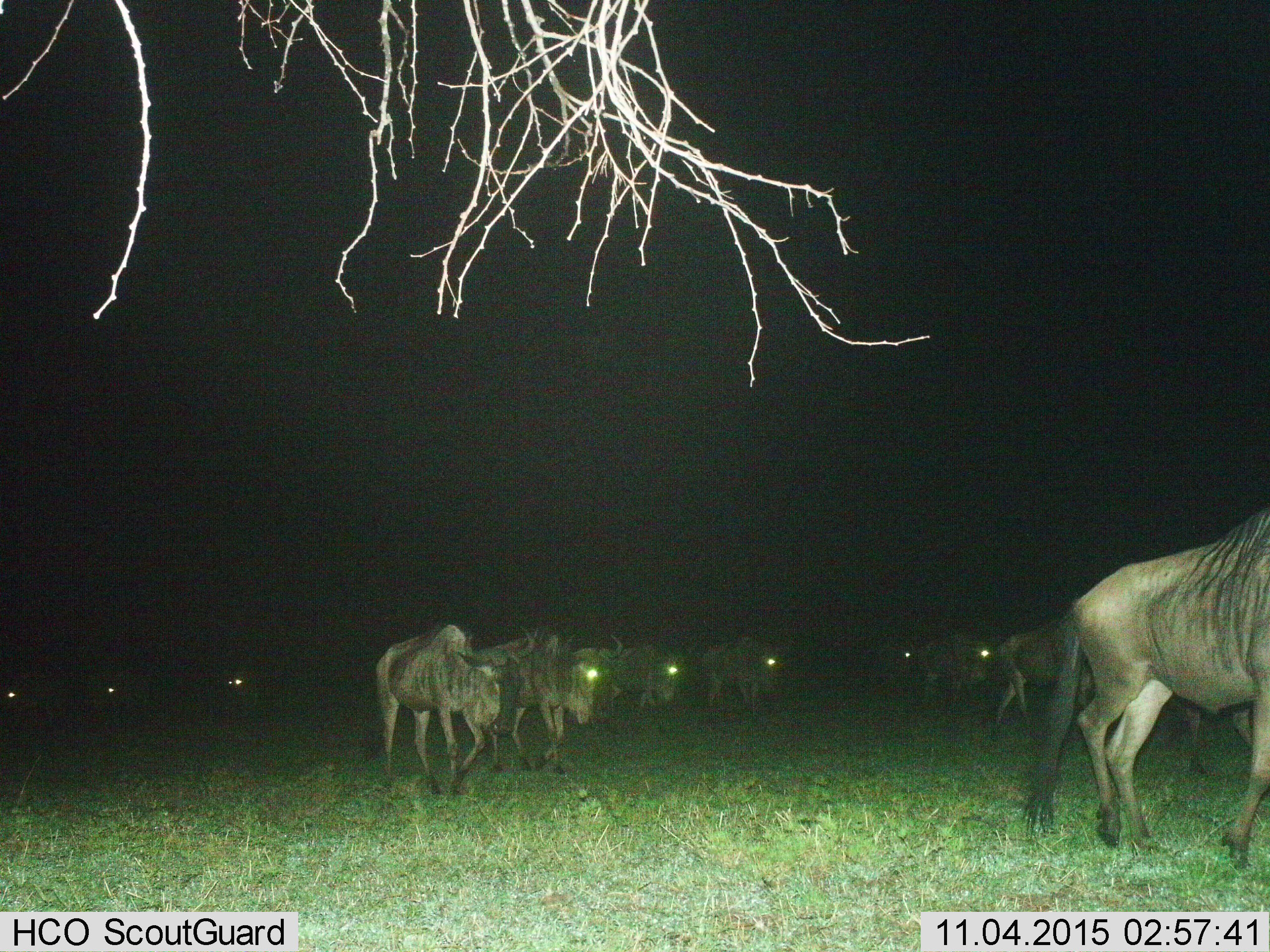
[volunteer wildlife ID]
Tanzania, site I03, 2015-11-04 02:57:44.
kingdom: Animalia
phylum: Chordata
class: Mammalia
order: Artiodactyla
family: Bovidae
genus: Connochaetes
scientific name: Connochaetes taurinus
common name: blue wildebeest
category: wildebeest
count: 11-50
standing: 22%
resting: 0%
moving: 89%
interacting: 0%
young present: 0%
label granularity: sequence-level